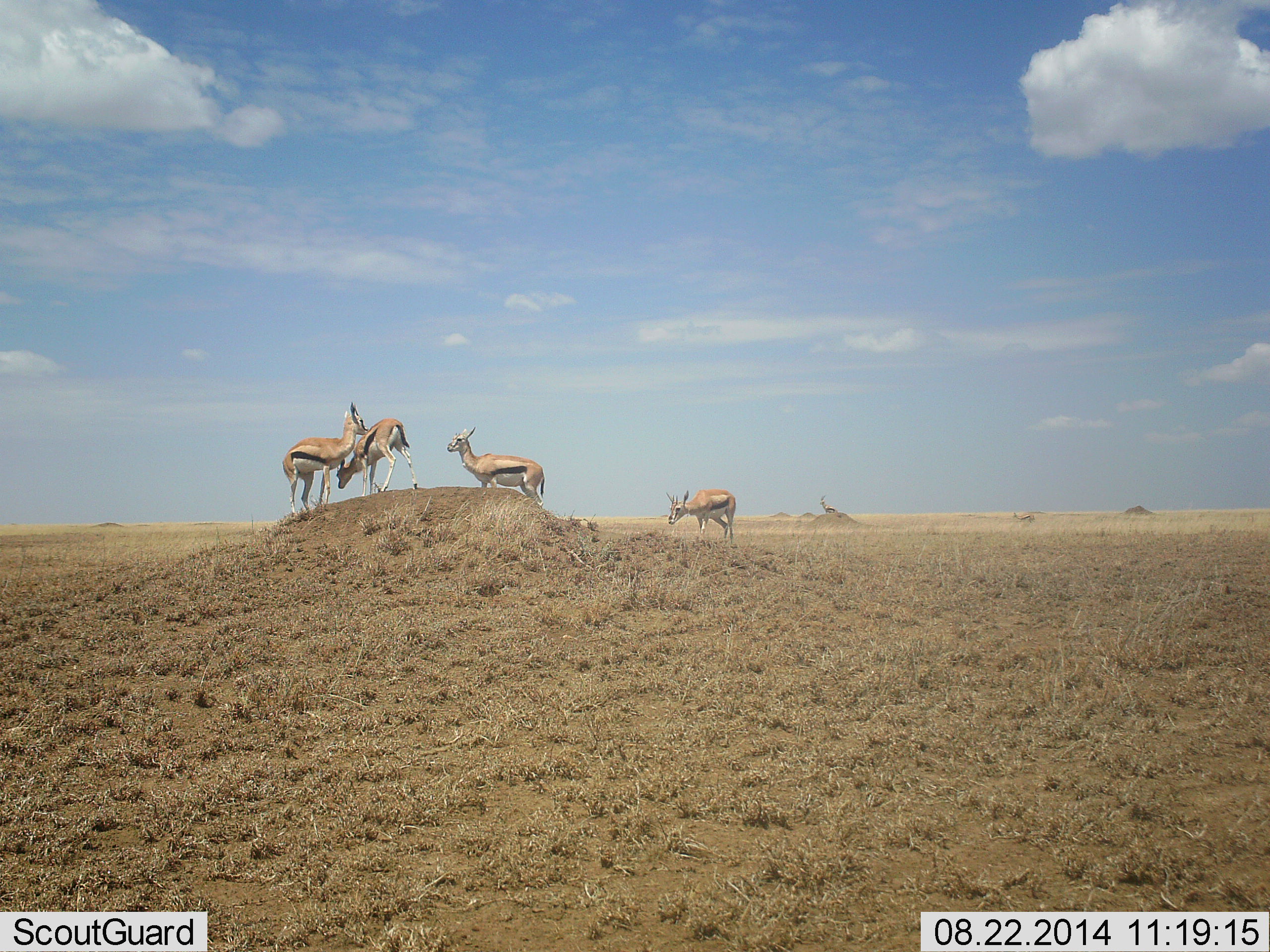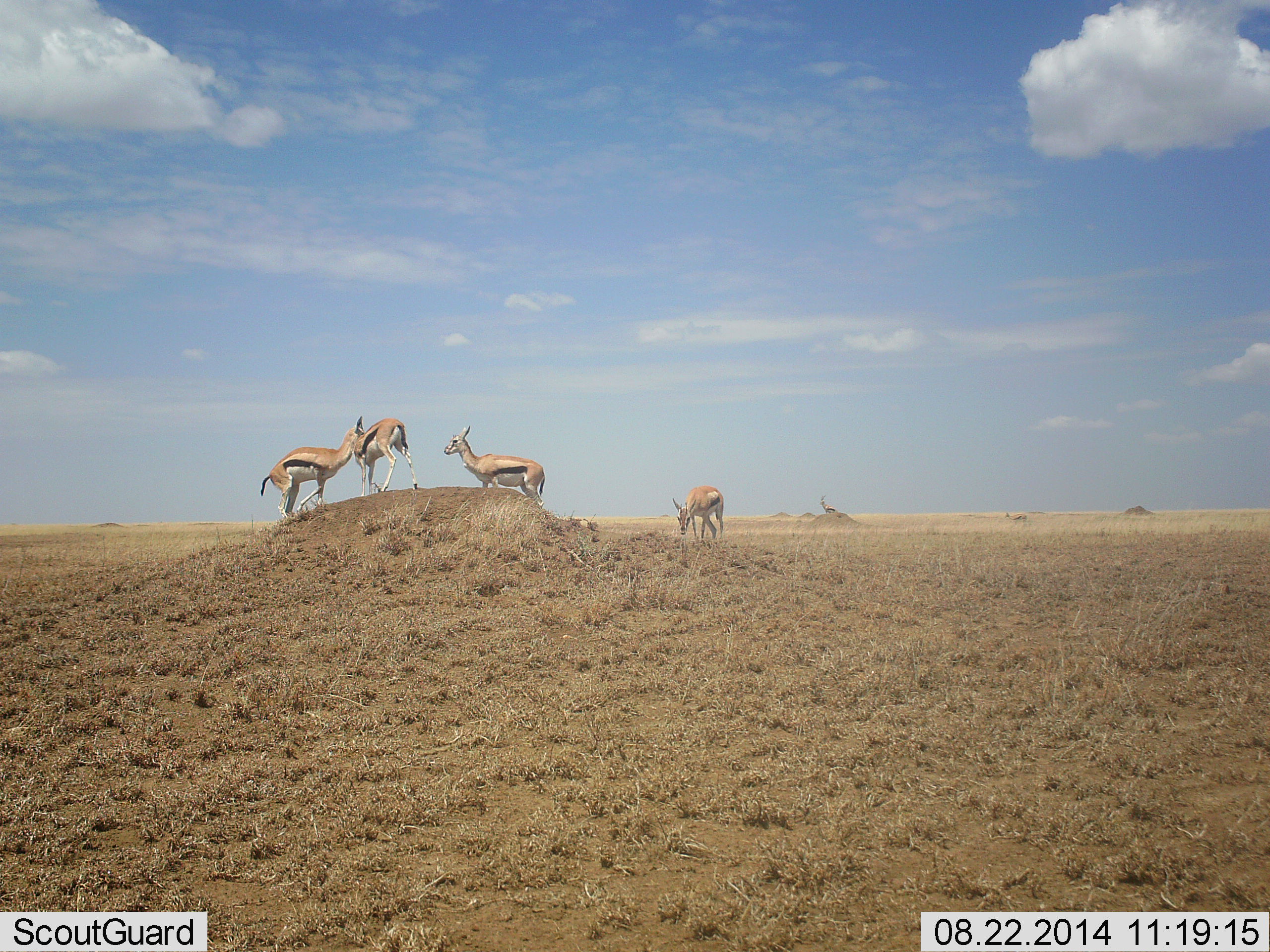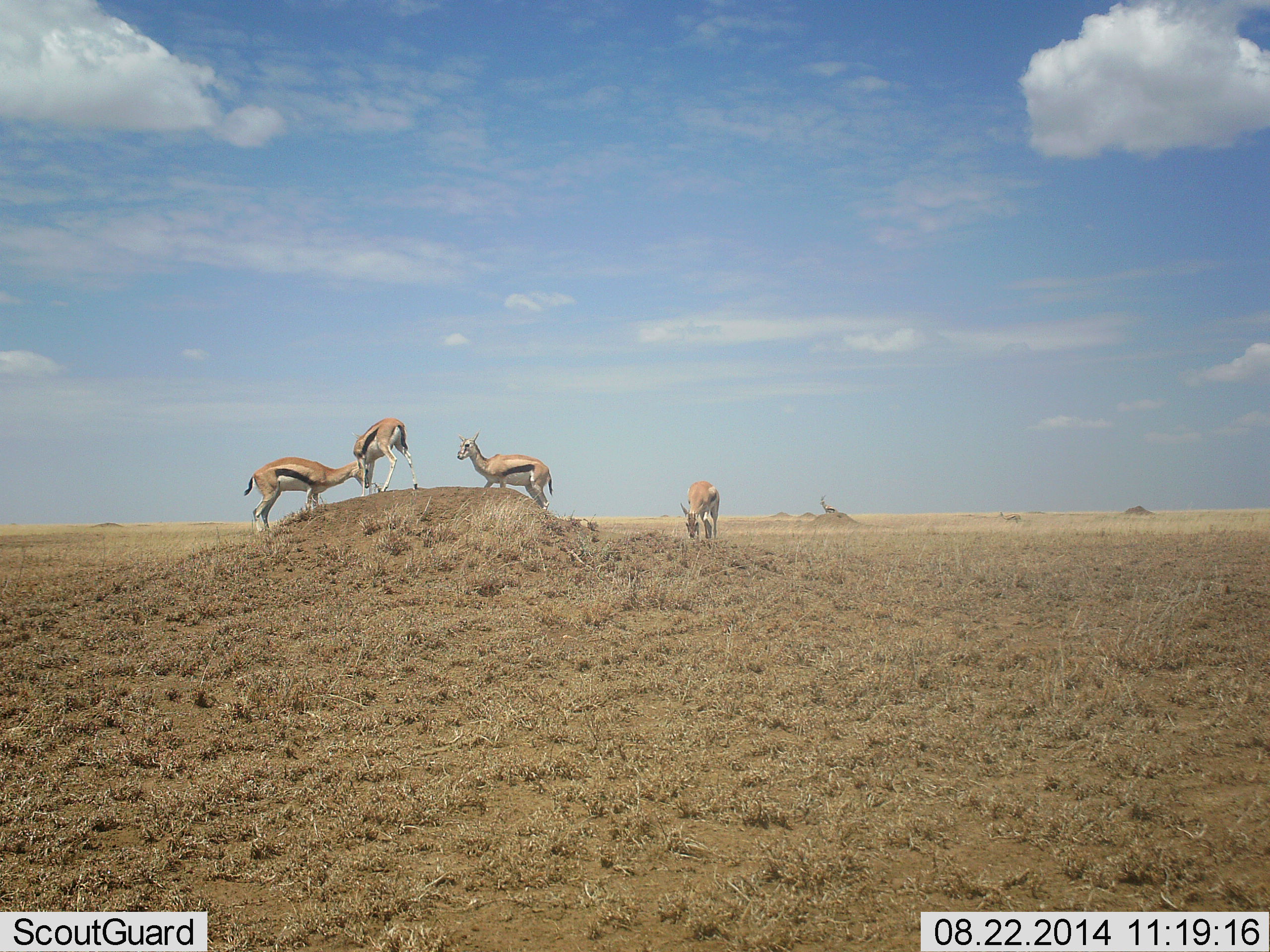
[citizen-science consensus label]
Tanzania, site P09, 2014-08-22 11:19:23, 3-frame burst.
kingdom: Animalia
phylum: Chordata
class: Mammalia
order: Artiodactyla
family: Bovidae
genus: Eudorcas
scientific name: Eudorcas thomsonii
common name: thomson's gazelle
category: gazellethomsons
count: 5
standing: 80%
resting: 0%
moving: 50%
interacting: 50%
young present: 0%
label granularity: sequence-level